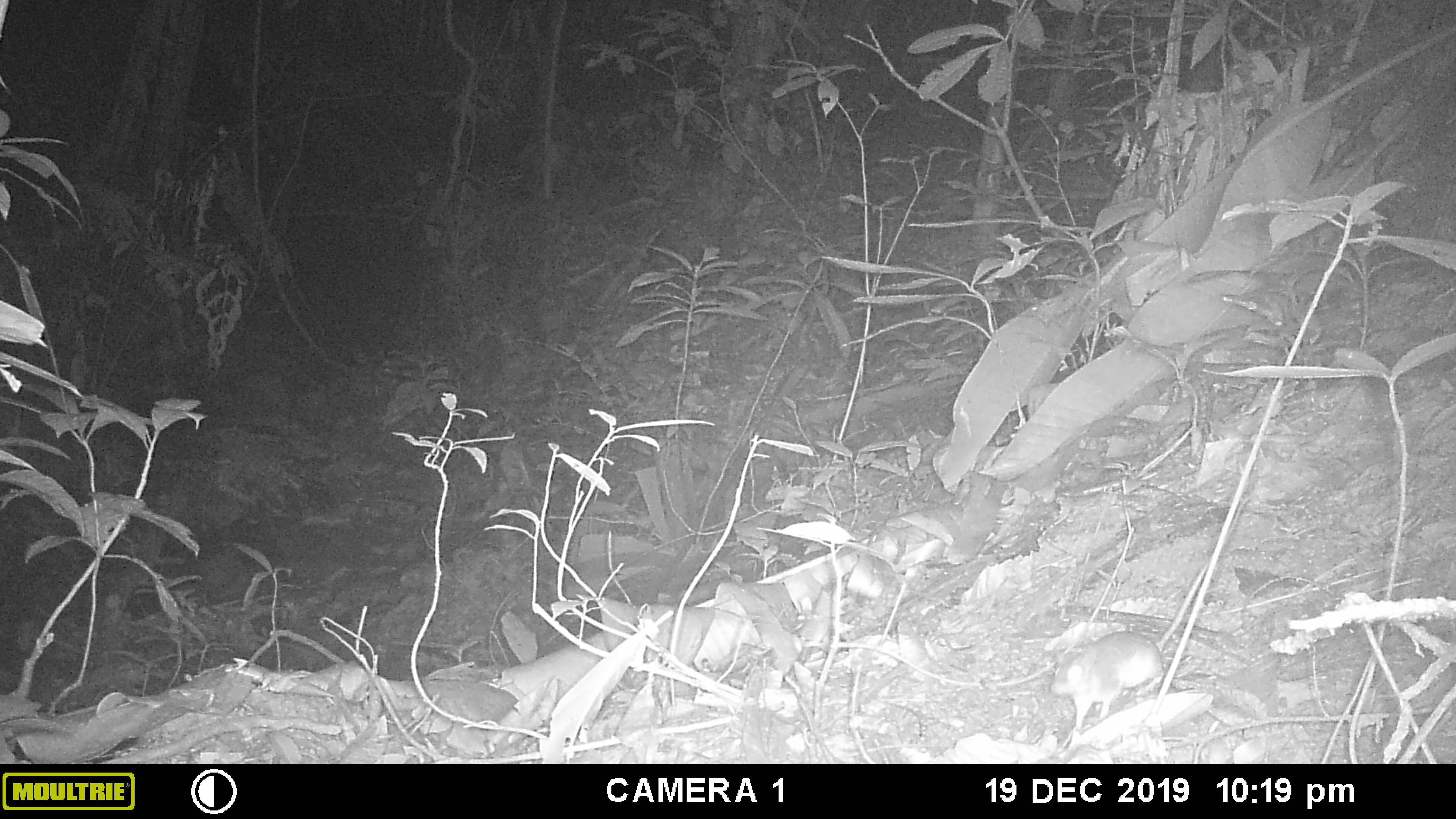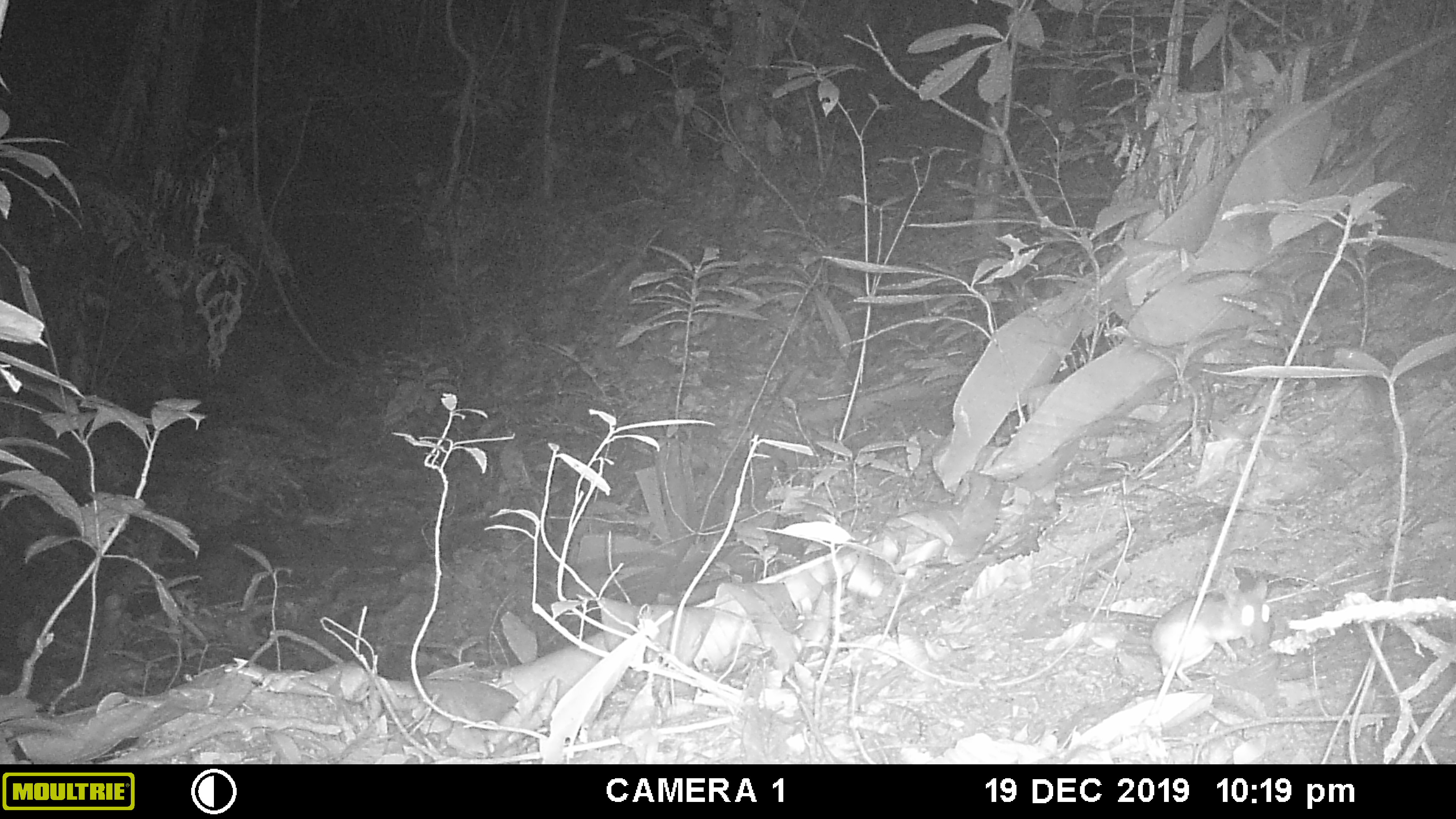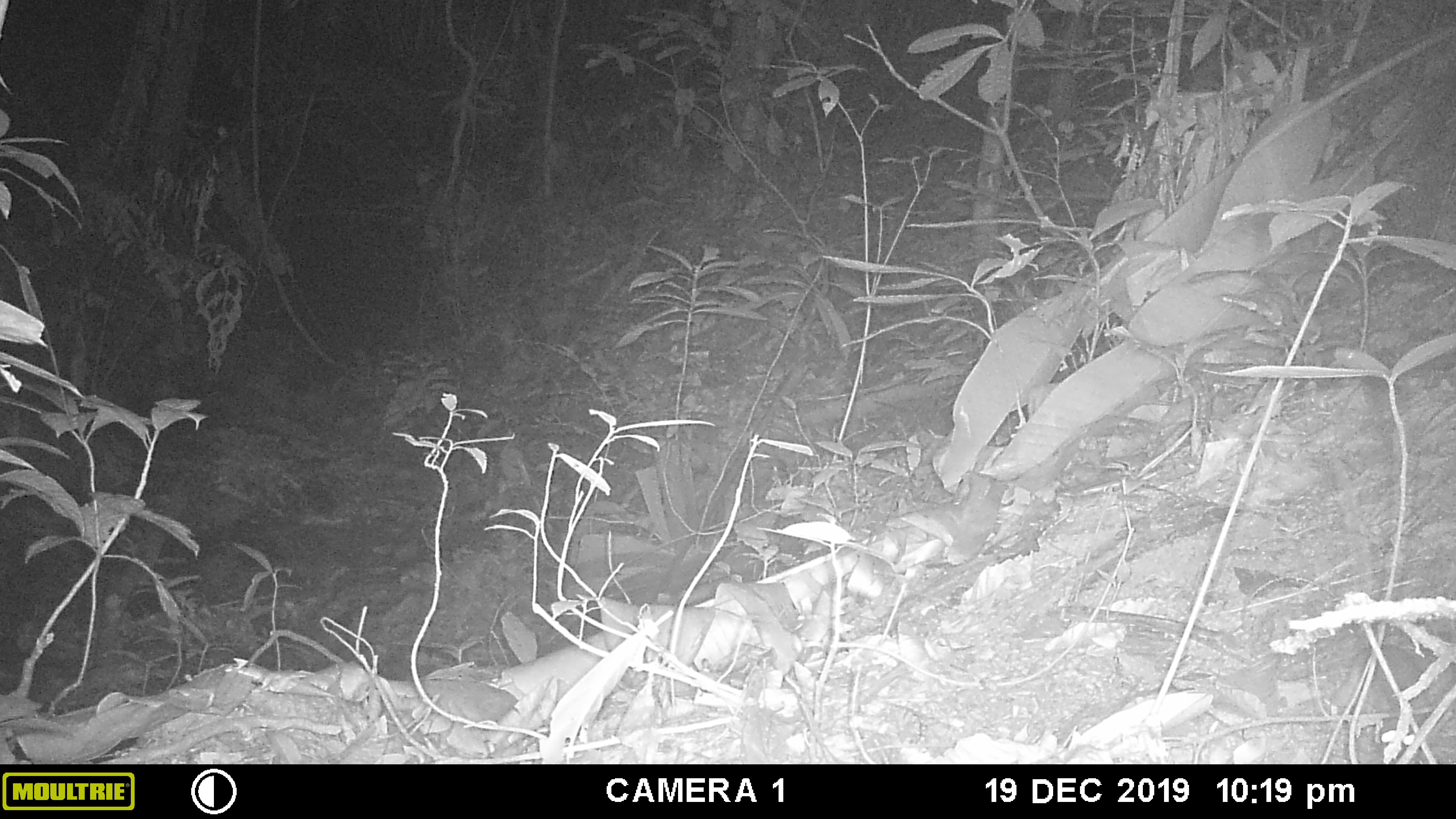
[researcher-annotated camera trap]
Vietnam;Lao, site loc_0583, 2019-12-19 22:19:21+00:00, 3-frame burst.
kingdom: Animalia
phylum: Chordata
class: Mammalia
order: Rodentia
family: Muridae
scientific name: Muridae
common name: old-world mice and rats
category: unidentified murid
Unidentified murid (old-world mice and rats) (Muridae). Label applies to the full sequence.